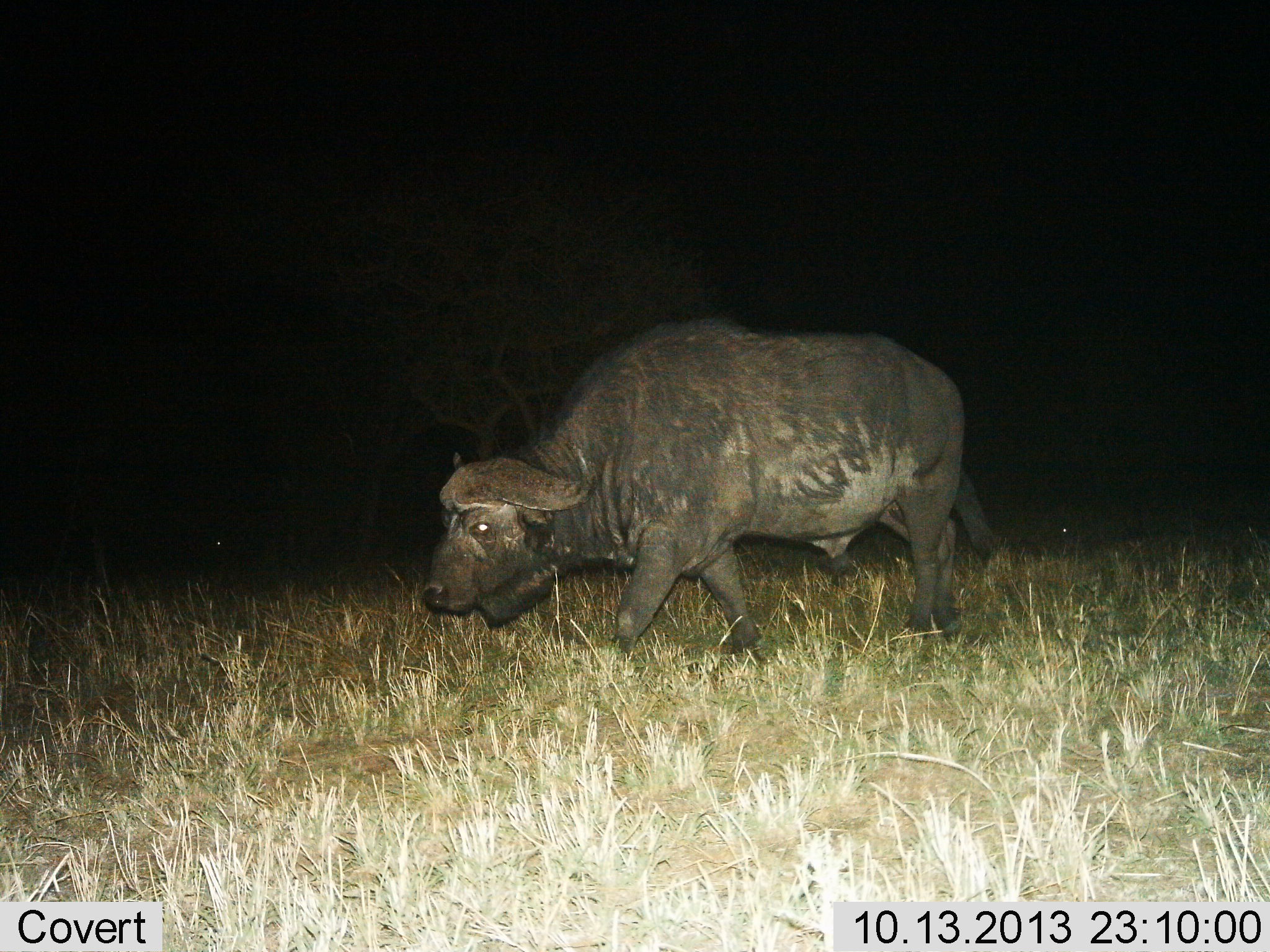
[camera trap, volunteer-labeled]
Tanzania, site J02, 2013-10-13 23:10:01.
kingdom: Animalia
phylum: Chordata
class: Mammalia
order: Artiodactyla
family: Bovidae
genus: Syncerus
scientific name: Syncerus caffer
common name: cape buffalo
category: buffalo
Buffalo (cape buffalo) (Syncerus caffer), count 1. Behavior (volunteer vote fractions): standing 12%, resting 0%, moving 88%, interacting 0%. Young present (vote fraction): 0%. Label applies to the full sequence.